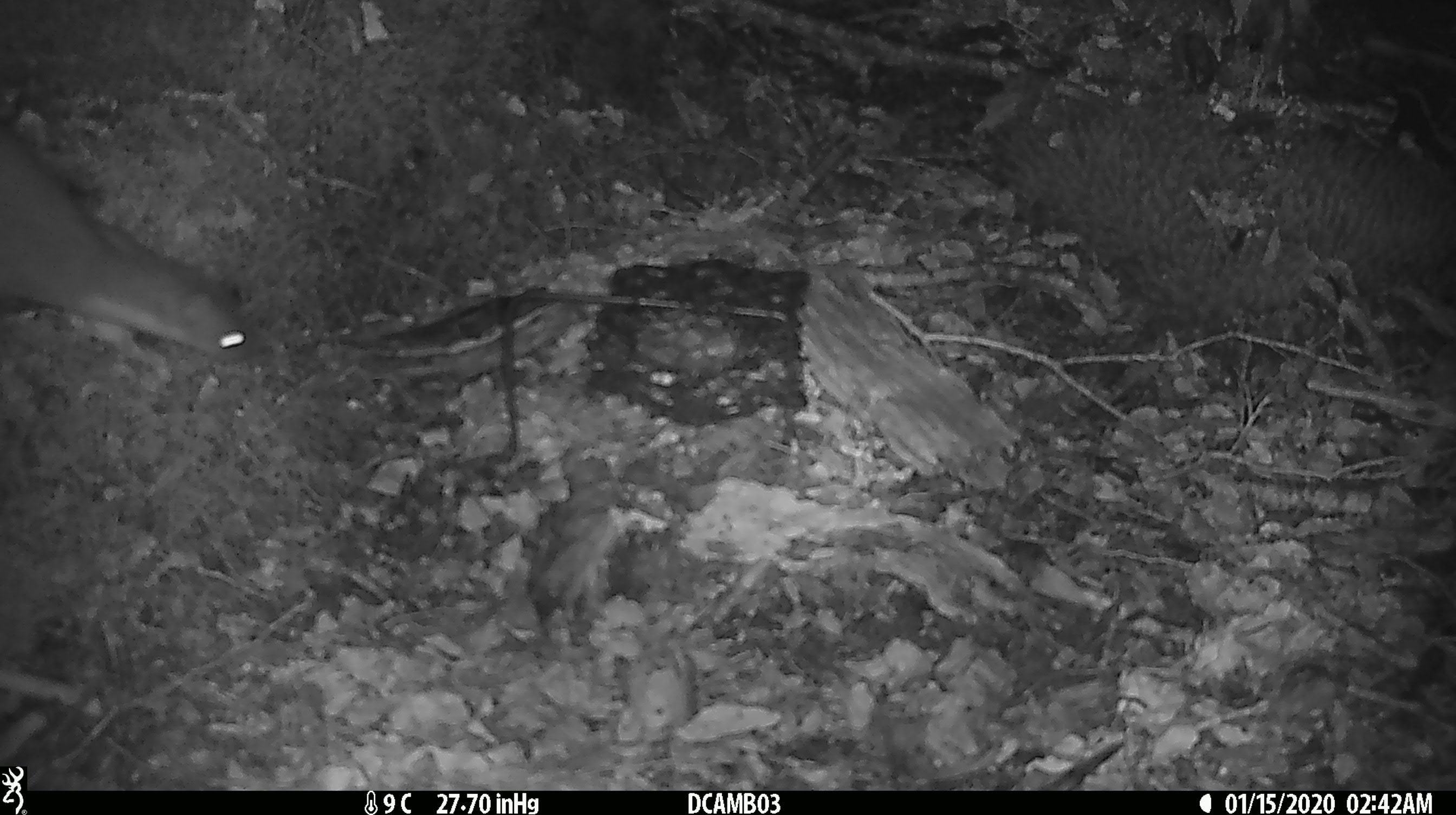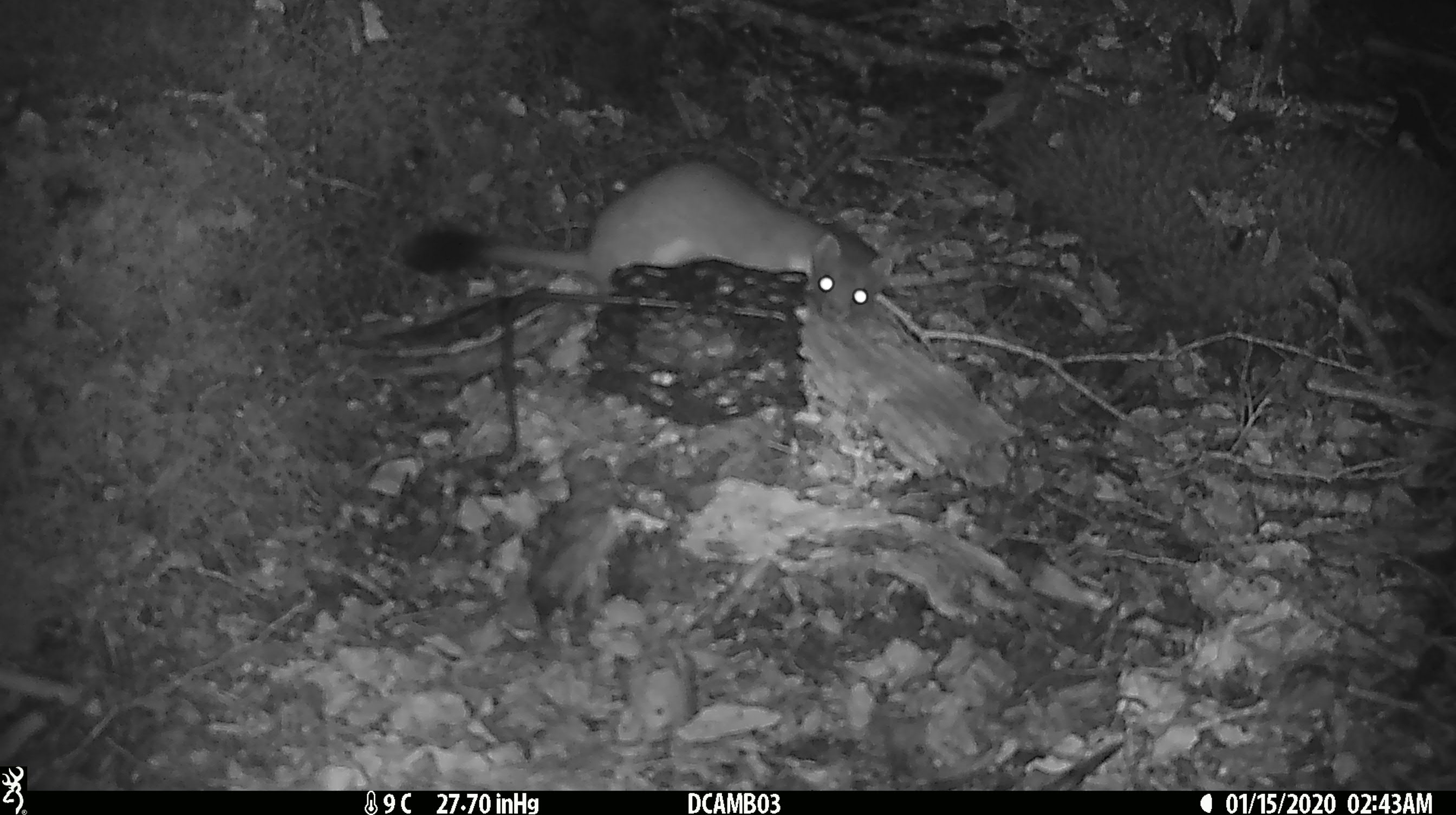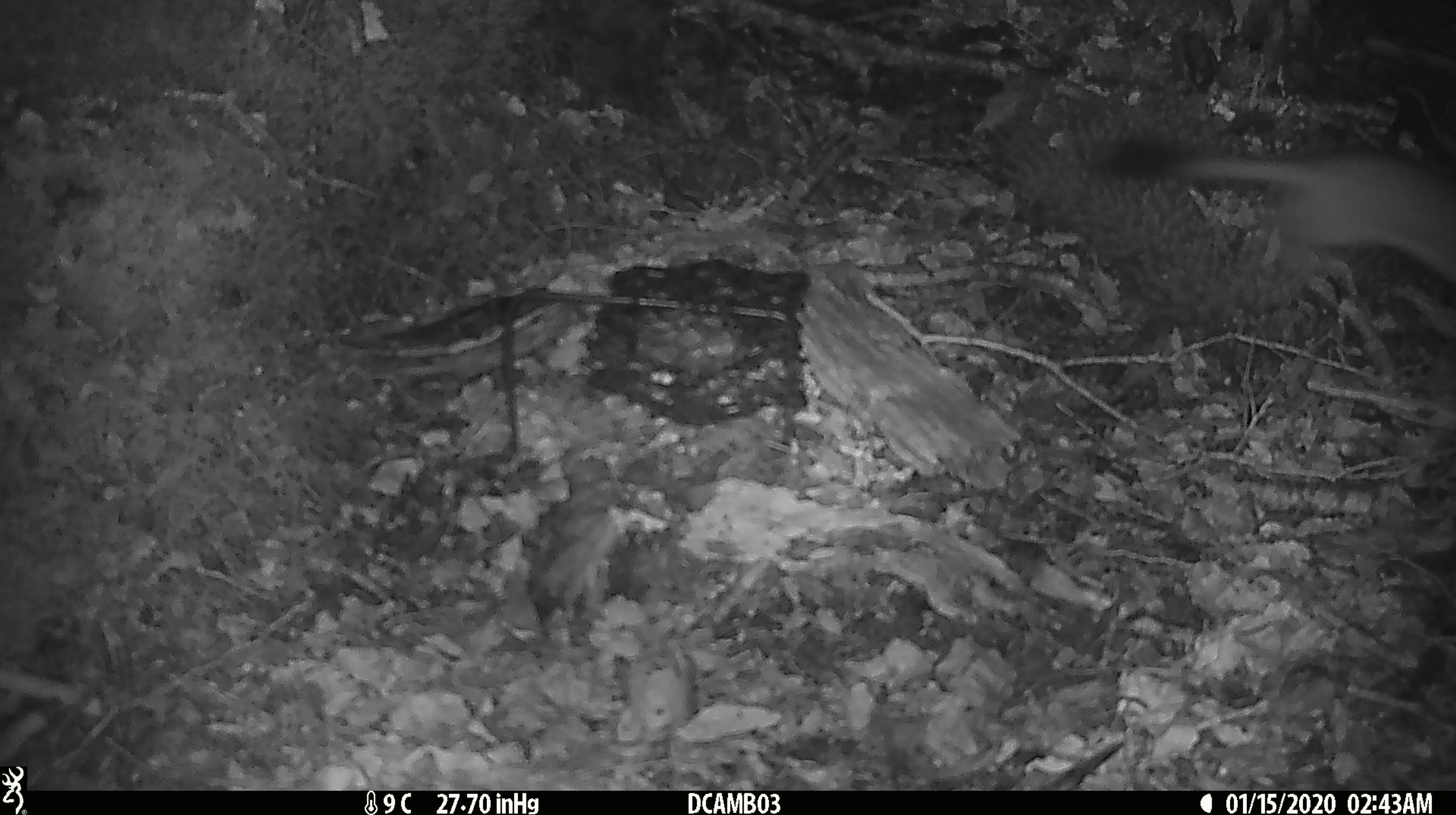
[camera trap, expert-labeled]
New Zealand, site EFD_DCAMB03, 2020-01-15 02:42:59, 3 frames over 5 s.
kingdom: Animalia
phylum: Chordata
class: Mammalia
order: Carnivora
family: Mustelidae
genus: Mustela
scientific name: Mustela erminea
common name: stoat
Stoat (Mustela erminea).